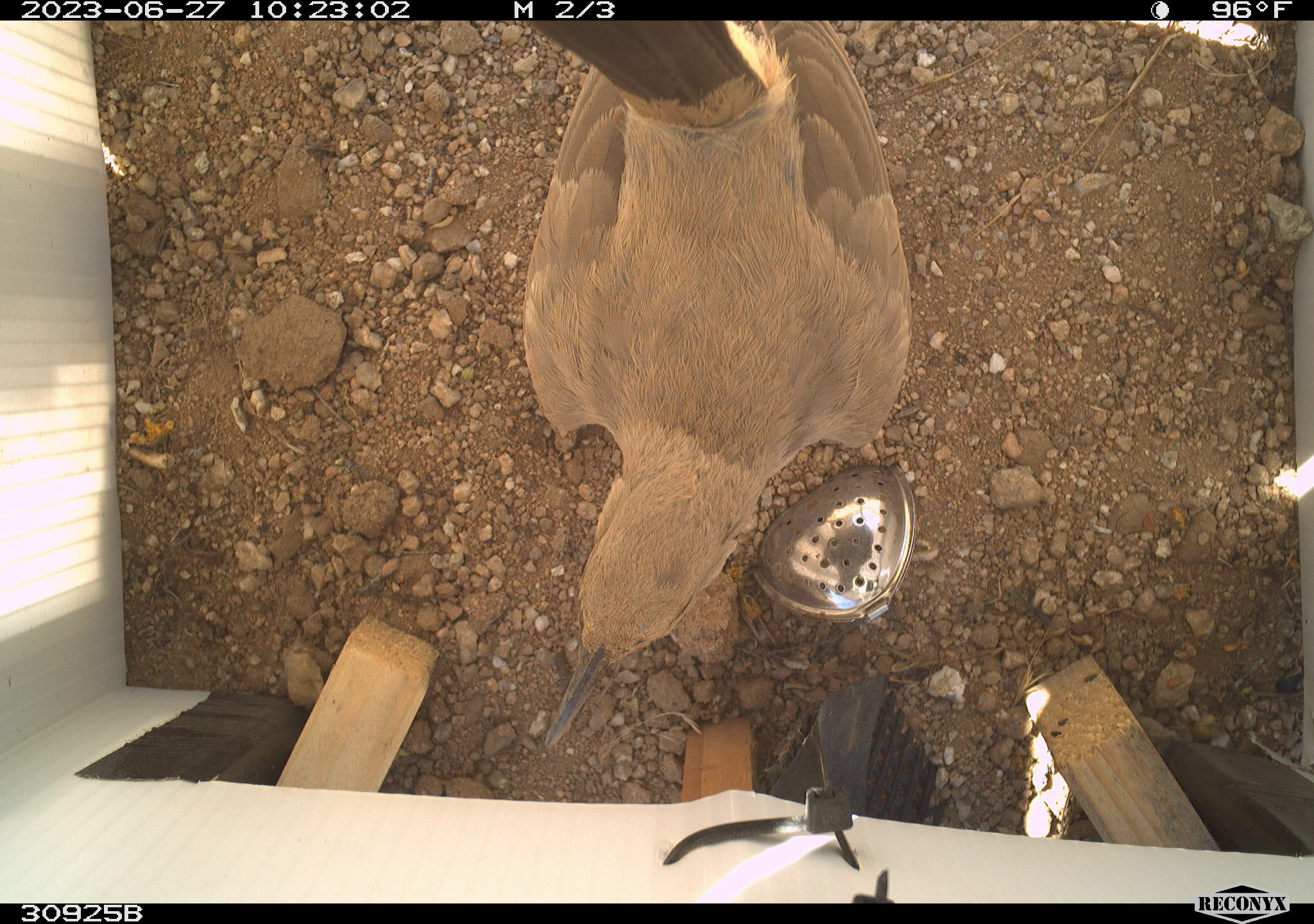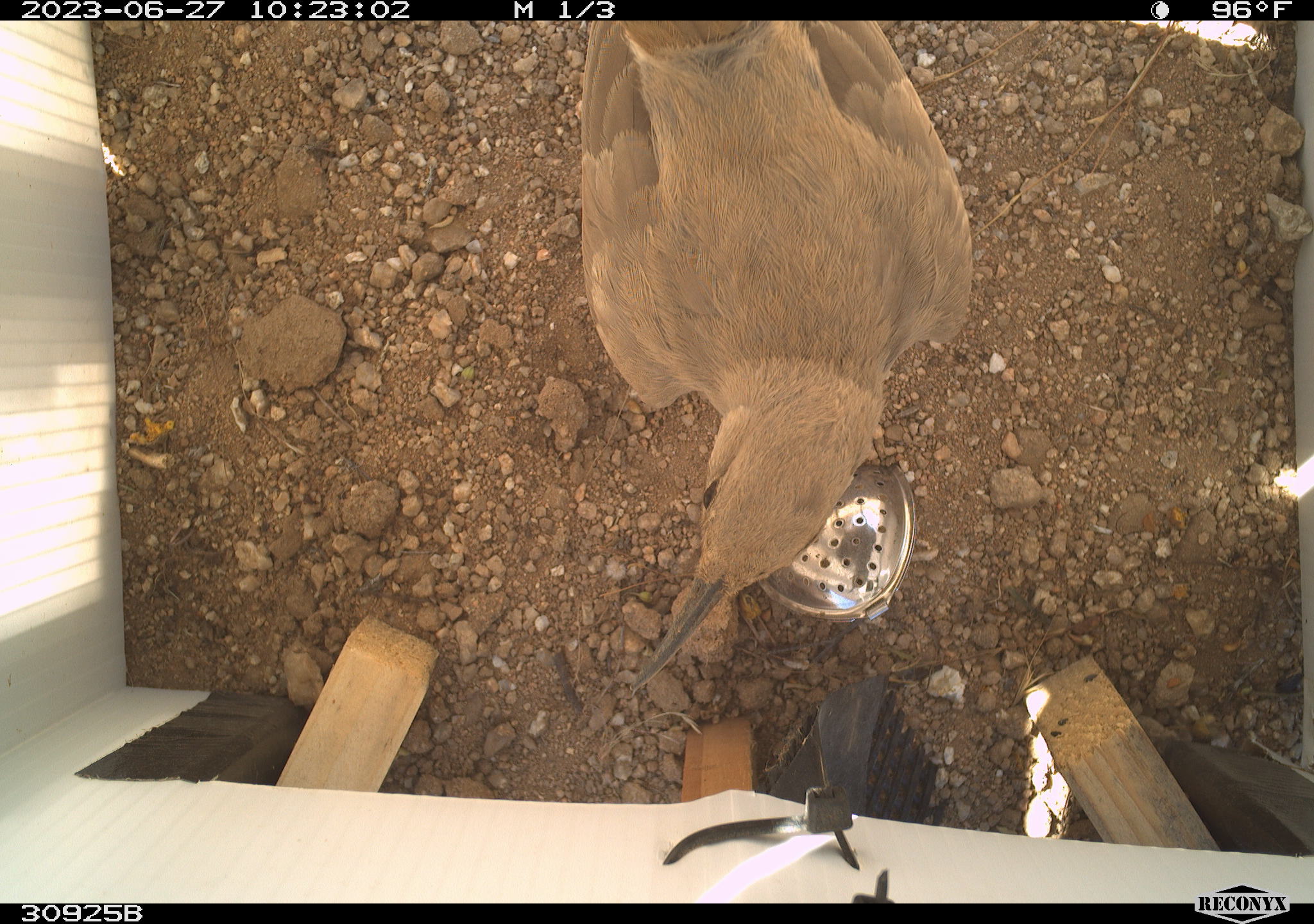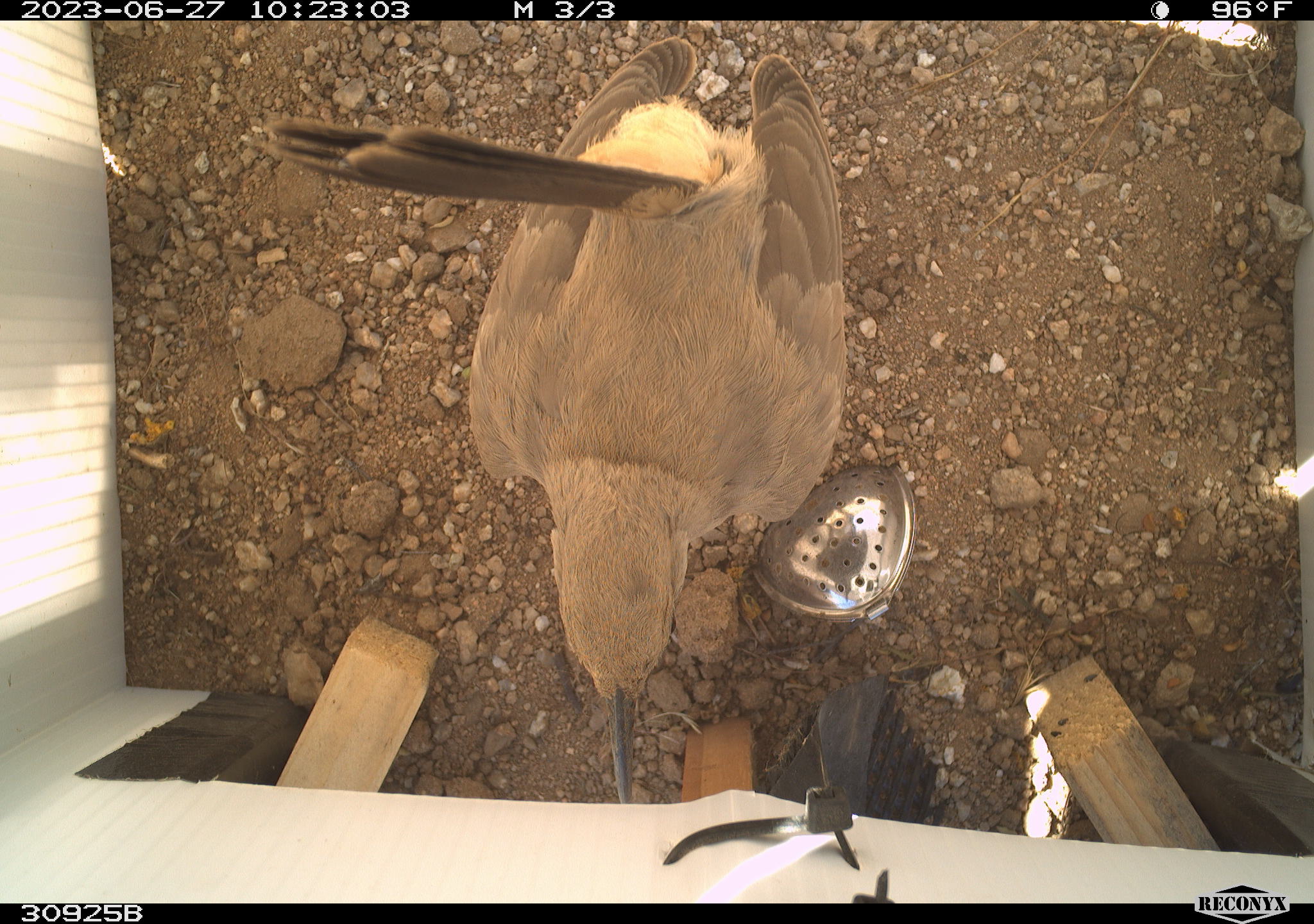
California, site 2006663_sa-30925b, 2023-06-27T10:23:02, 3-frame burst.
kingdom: Animalia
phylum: Chordata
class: Aves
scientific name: Aves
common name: bird